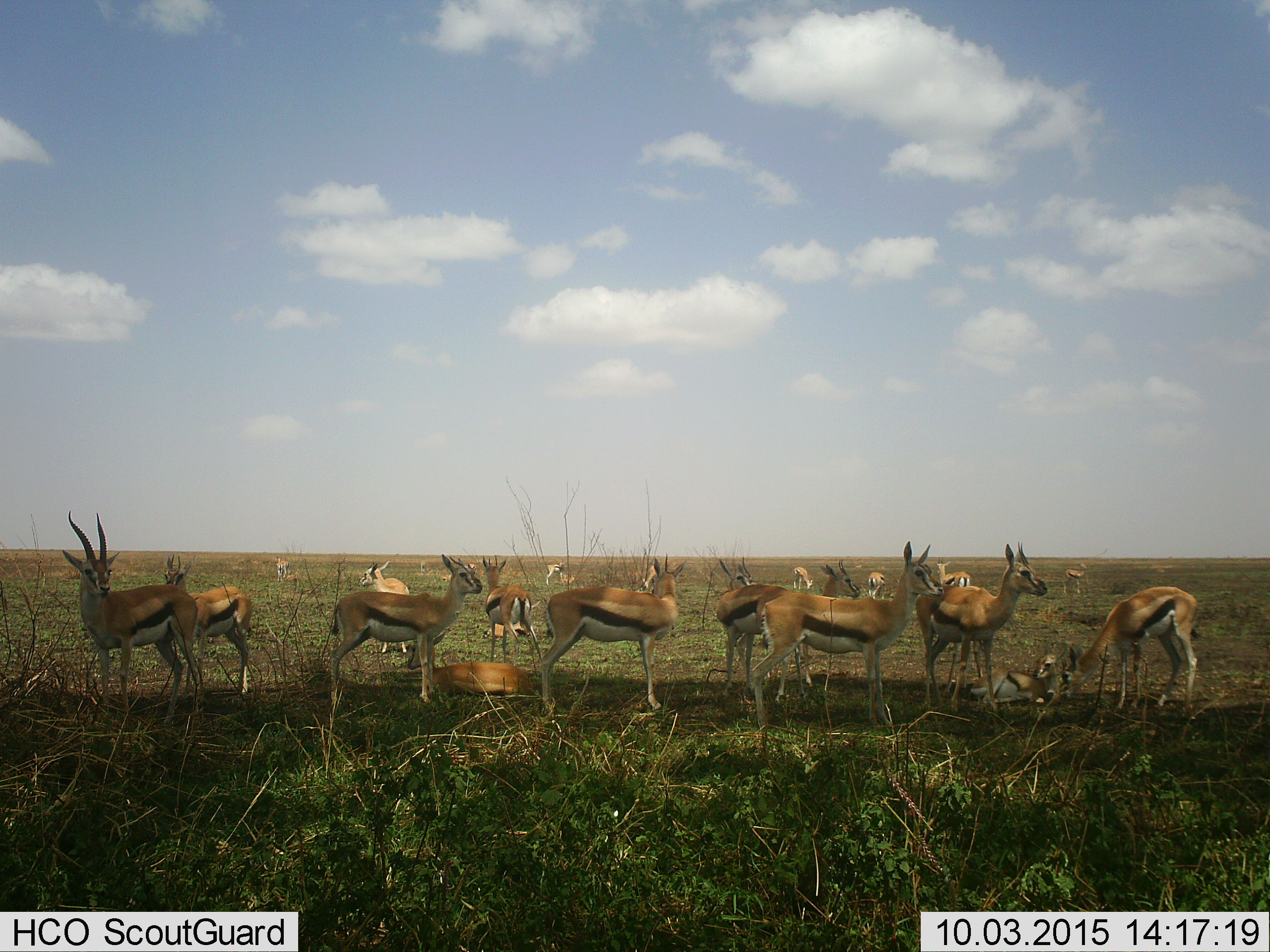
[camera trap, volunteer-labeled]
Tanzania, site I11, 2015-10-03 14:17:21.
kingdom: Animalia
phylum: Chordata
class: Mammalia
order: Artiodactyla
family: Bovidae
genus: Eudorcas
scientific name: Eudorcas thomsonii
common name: thomson's gazelle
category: gazellethomsons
Gazellethomsons (thomson's gazelle) (Eudorcas thomsonii), count 11-50. Behavior (volunteer vote fractions): standing 100%, resting 89%, moving 11%, interacting 0%. Young present (vote fraction): 56%. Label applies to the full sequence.